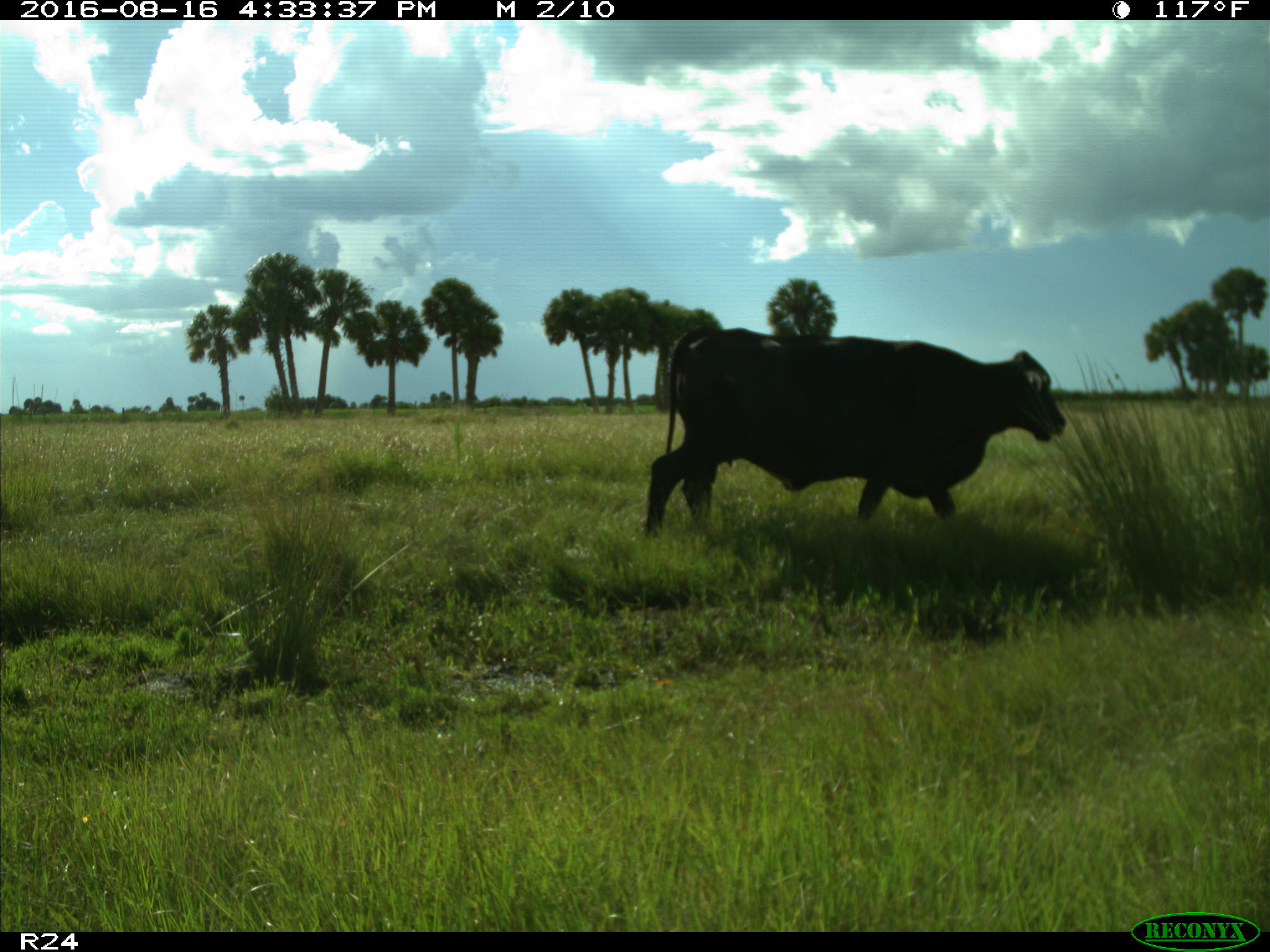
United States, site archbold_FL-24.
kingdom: Animalia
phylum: Chordata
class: Mammalia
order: Artiodactyla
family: Bovidae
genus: Bos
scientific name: Bos taurus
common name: domestic cow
Bos taurus (domestic cow).